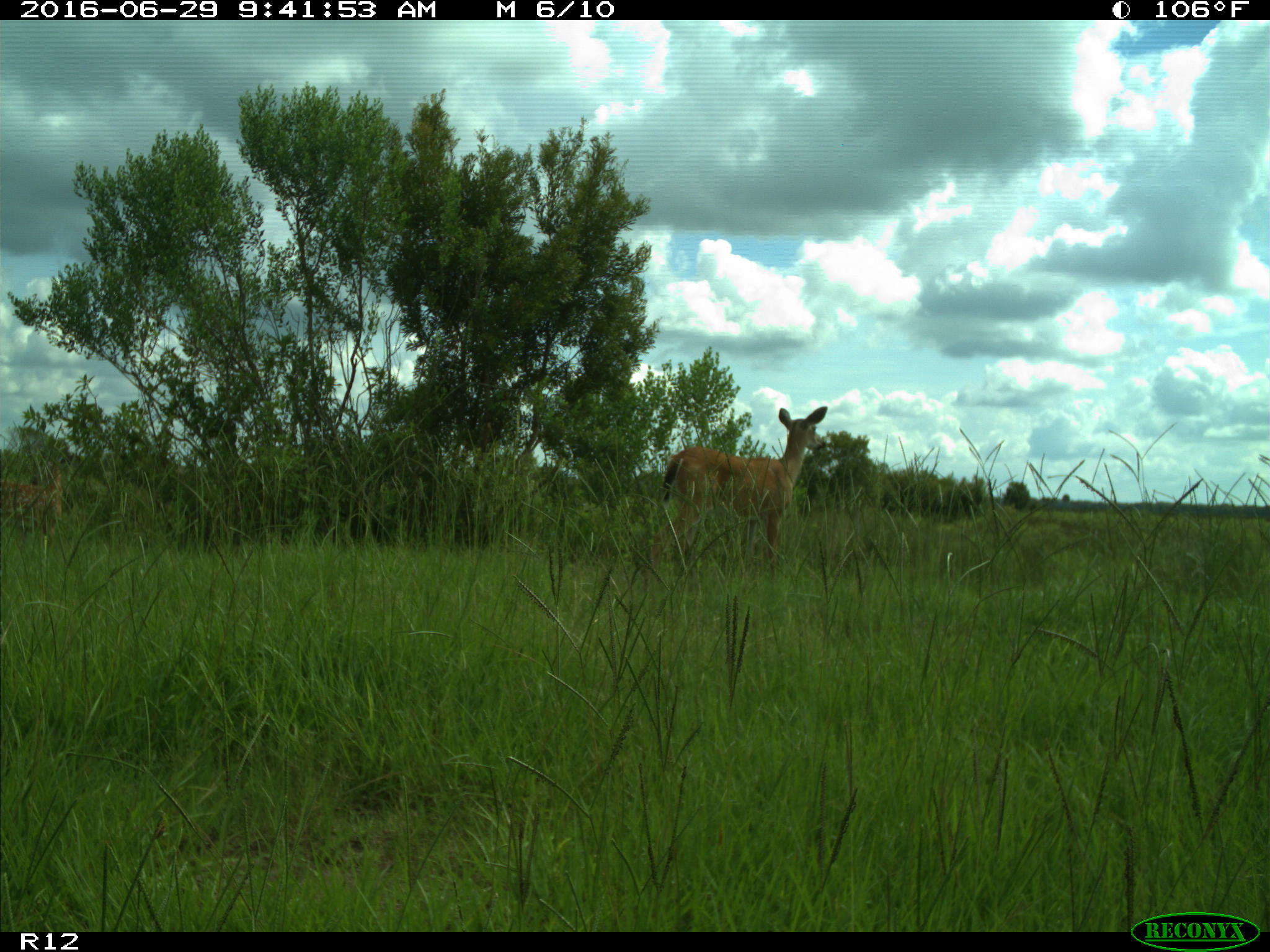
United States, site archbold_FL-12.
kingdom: Animalia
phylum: Chordata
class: Mammalia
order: Artiodactyla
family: Cervidae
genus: Odocoileus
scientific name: Odocoileus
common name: deer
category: unidentified deer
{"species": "unidentified deer (deer) (Odocoileus)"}